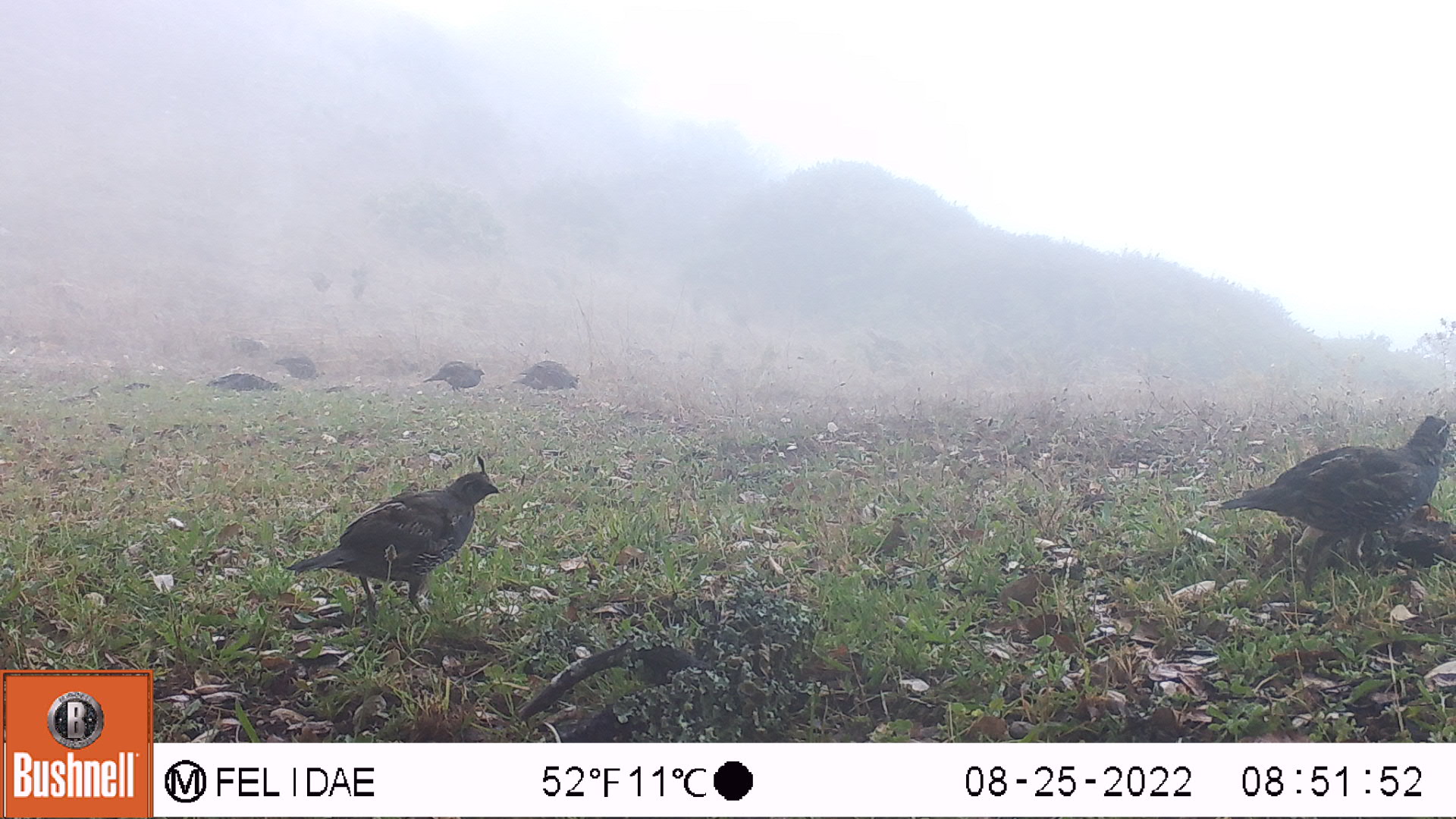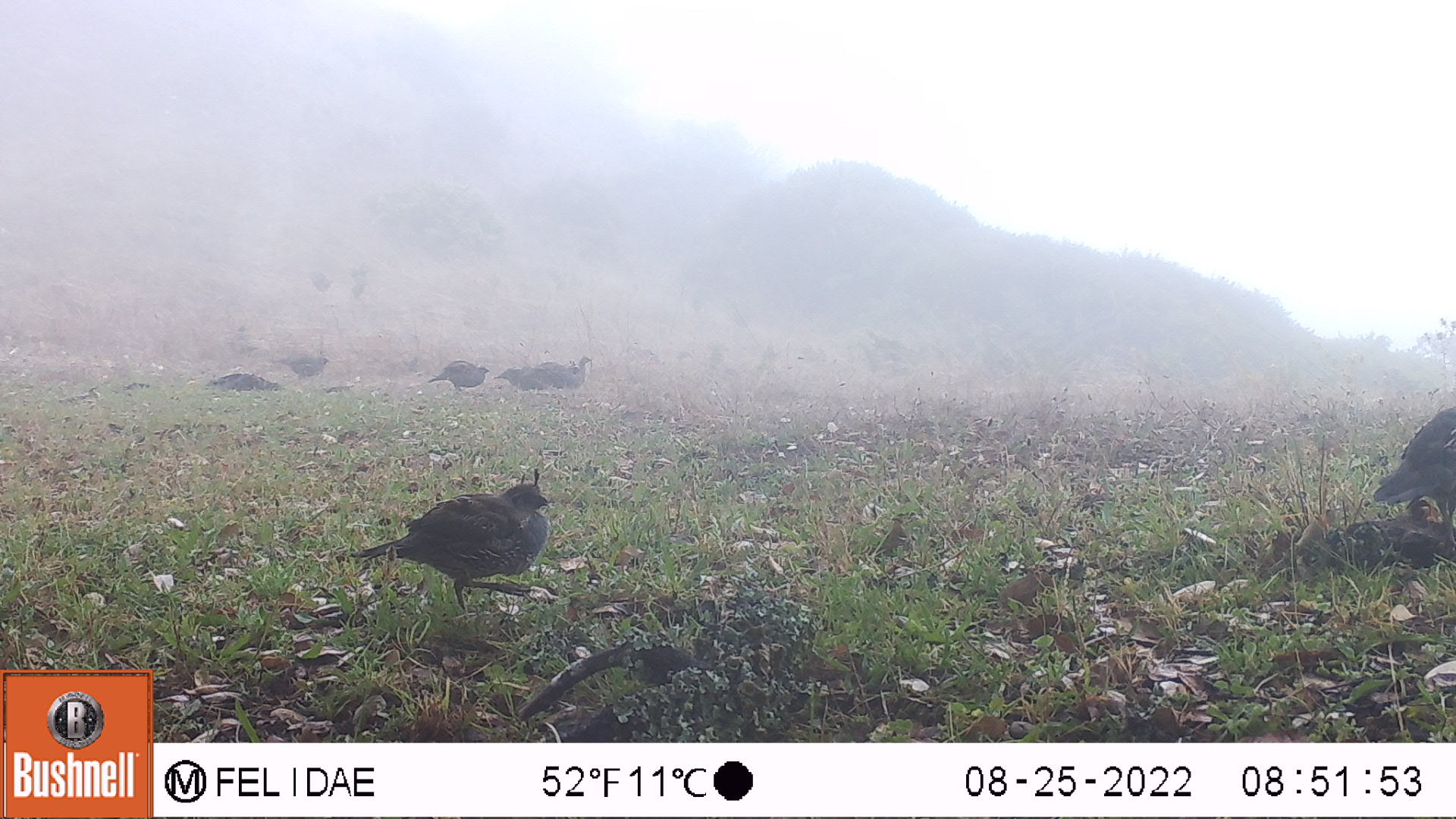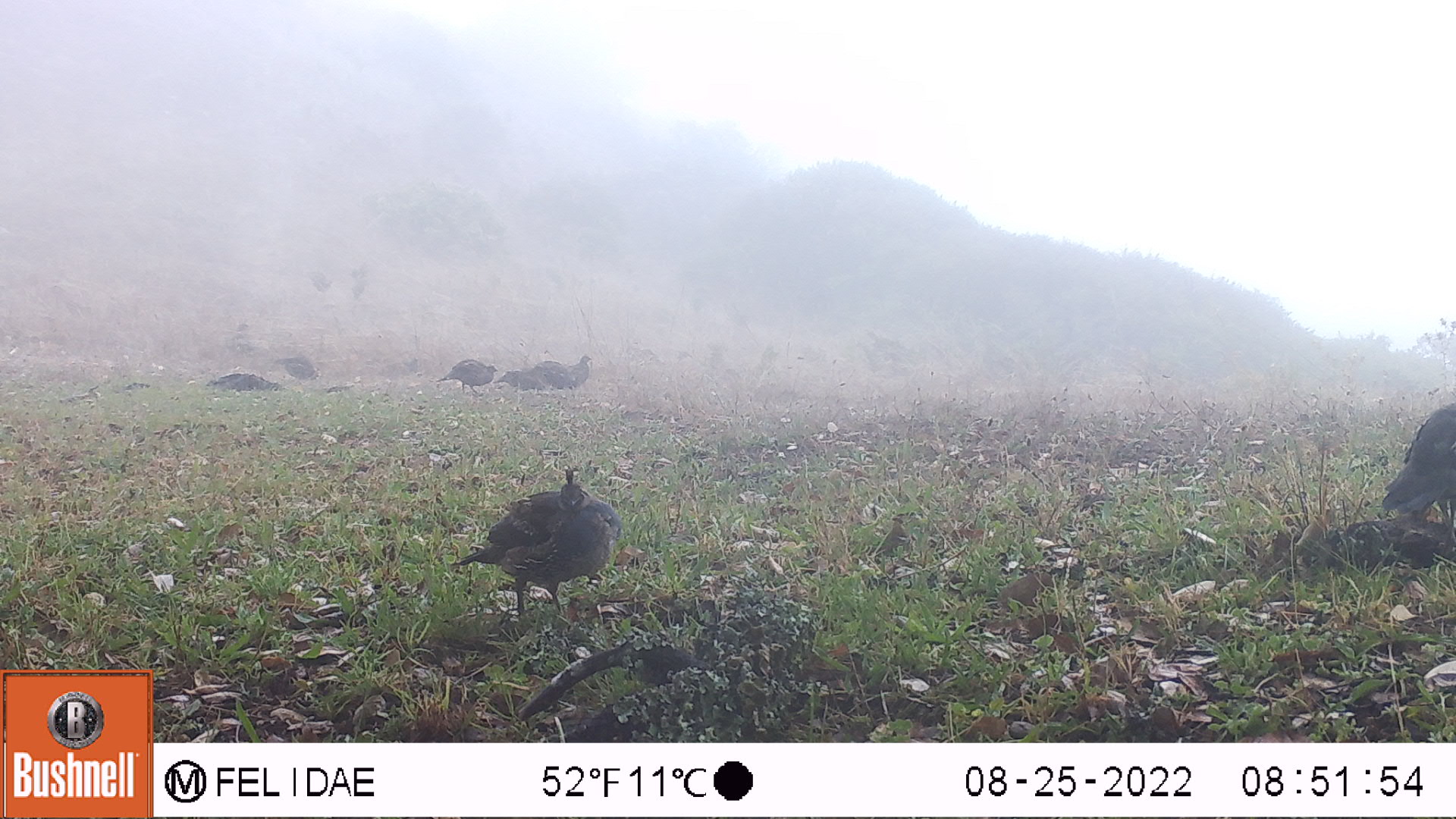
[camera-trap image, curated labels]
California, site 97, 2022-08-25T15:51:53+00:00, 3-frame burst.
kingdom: Animalia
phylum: Chordata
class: Aves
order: Galliformes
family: Odontophoridae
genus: Callipepla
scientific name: Callipepla californica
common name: california quail